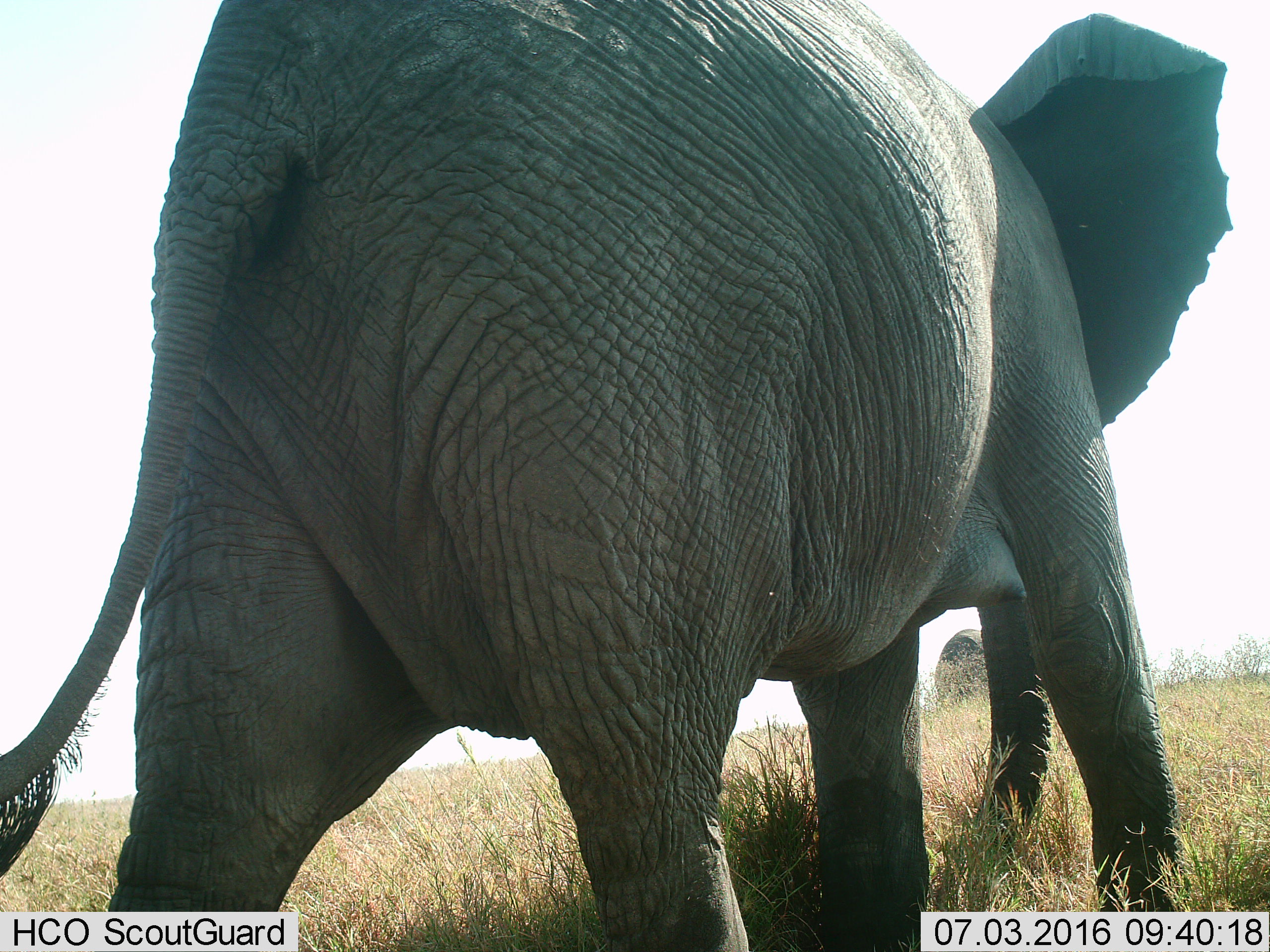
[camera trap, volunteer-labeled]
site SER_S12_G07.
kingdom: Animalia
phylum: Chordata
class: Mammalia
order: Proboscidea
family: Elephantidae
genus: Loxodonta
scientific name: Loxodonta africana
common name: african bush elephant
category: elephant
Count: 2.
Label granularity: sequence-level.